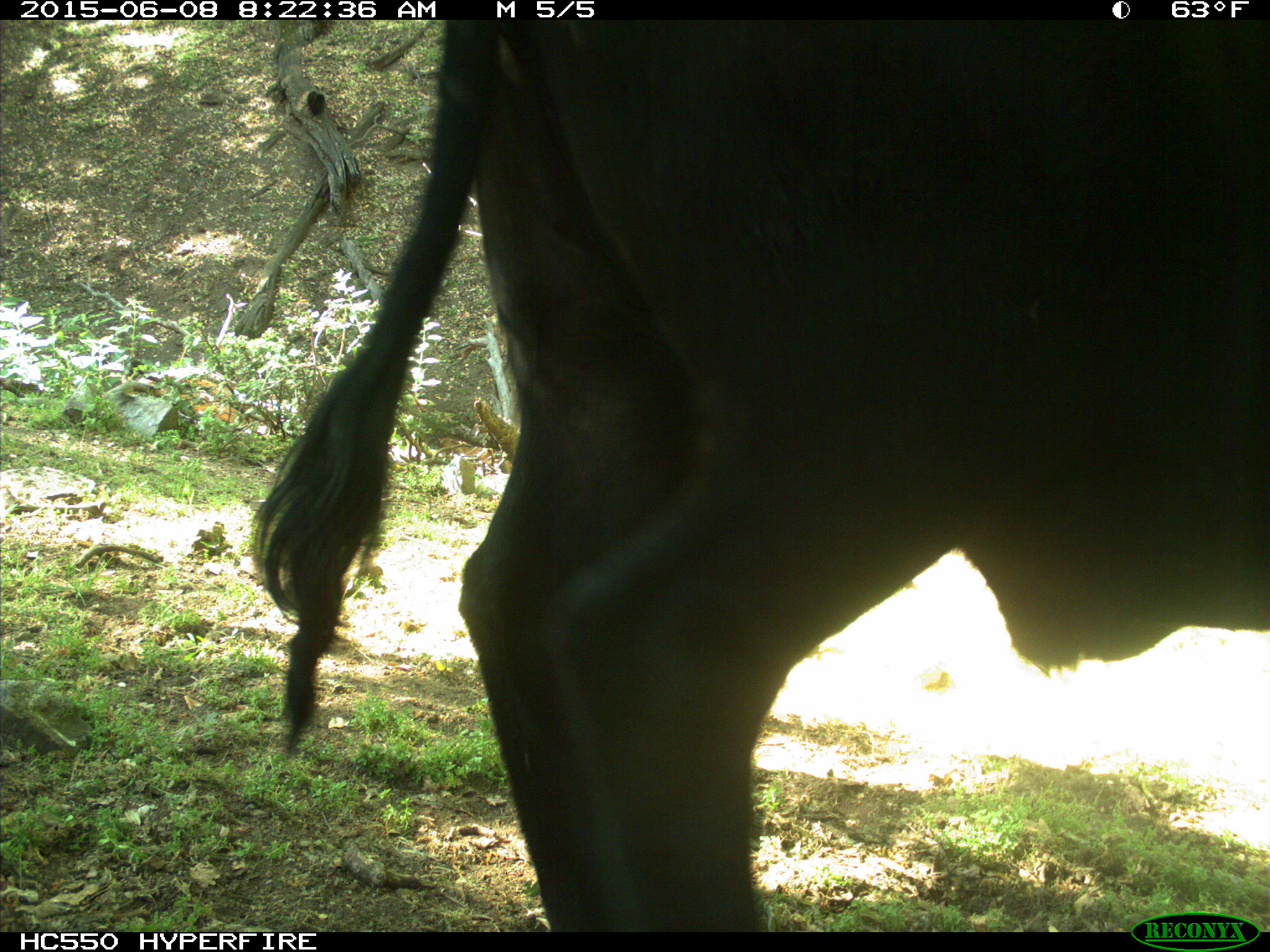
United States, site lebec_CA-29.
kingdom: Animalia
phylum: Chordata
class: Mammalia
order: Artiodactyla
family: Bovidae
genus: Bos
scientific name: Bos taurus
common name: domestic cow